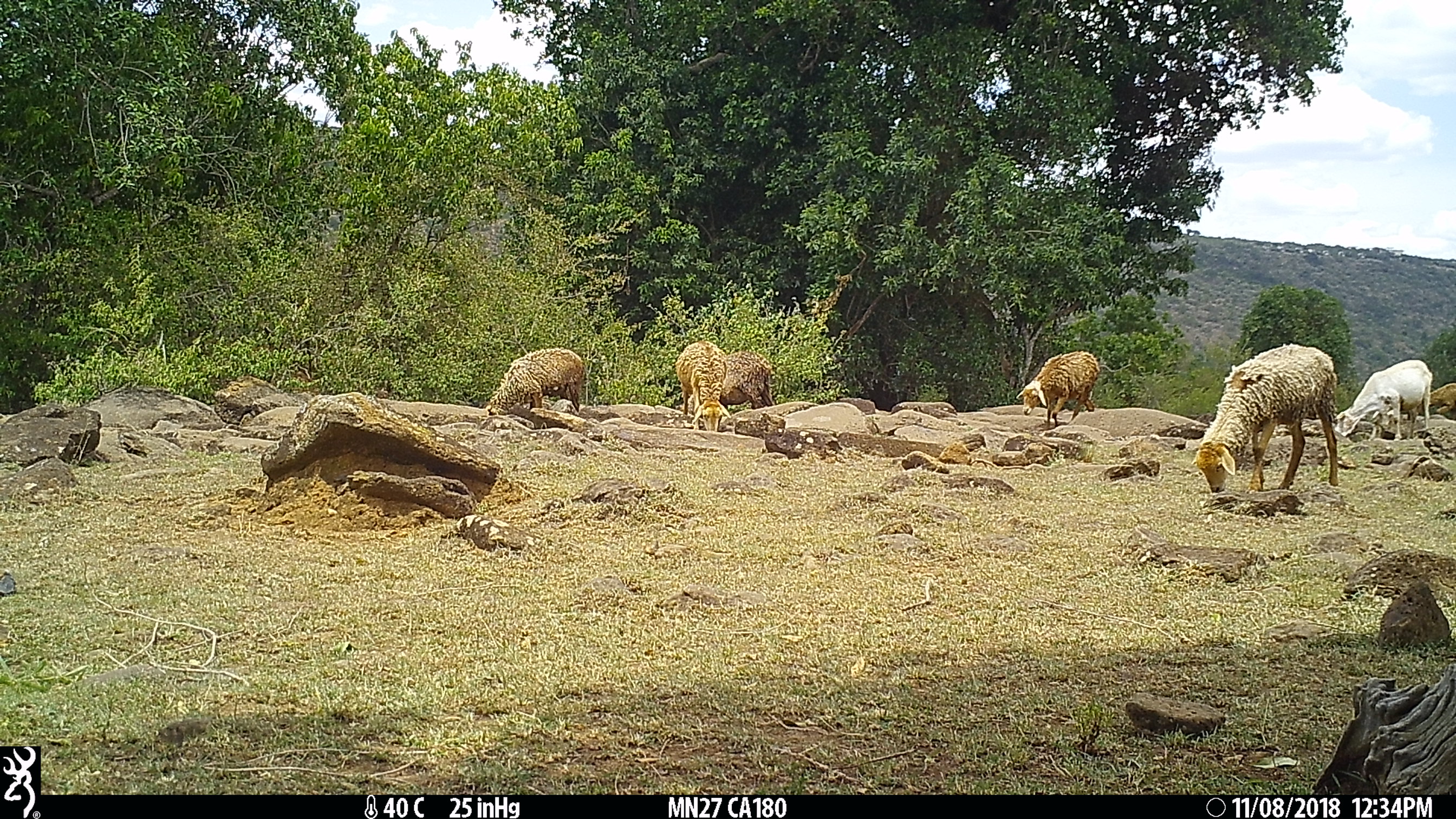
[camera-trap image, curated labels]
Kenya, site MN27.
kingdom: Animalia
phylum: Chordata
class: Mammalia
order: Artiodactyla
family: Bovidae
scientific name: Bovidae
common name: sheep or goat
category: shoat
Shoat (sheep or goat) (Bovidae).